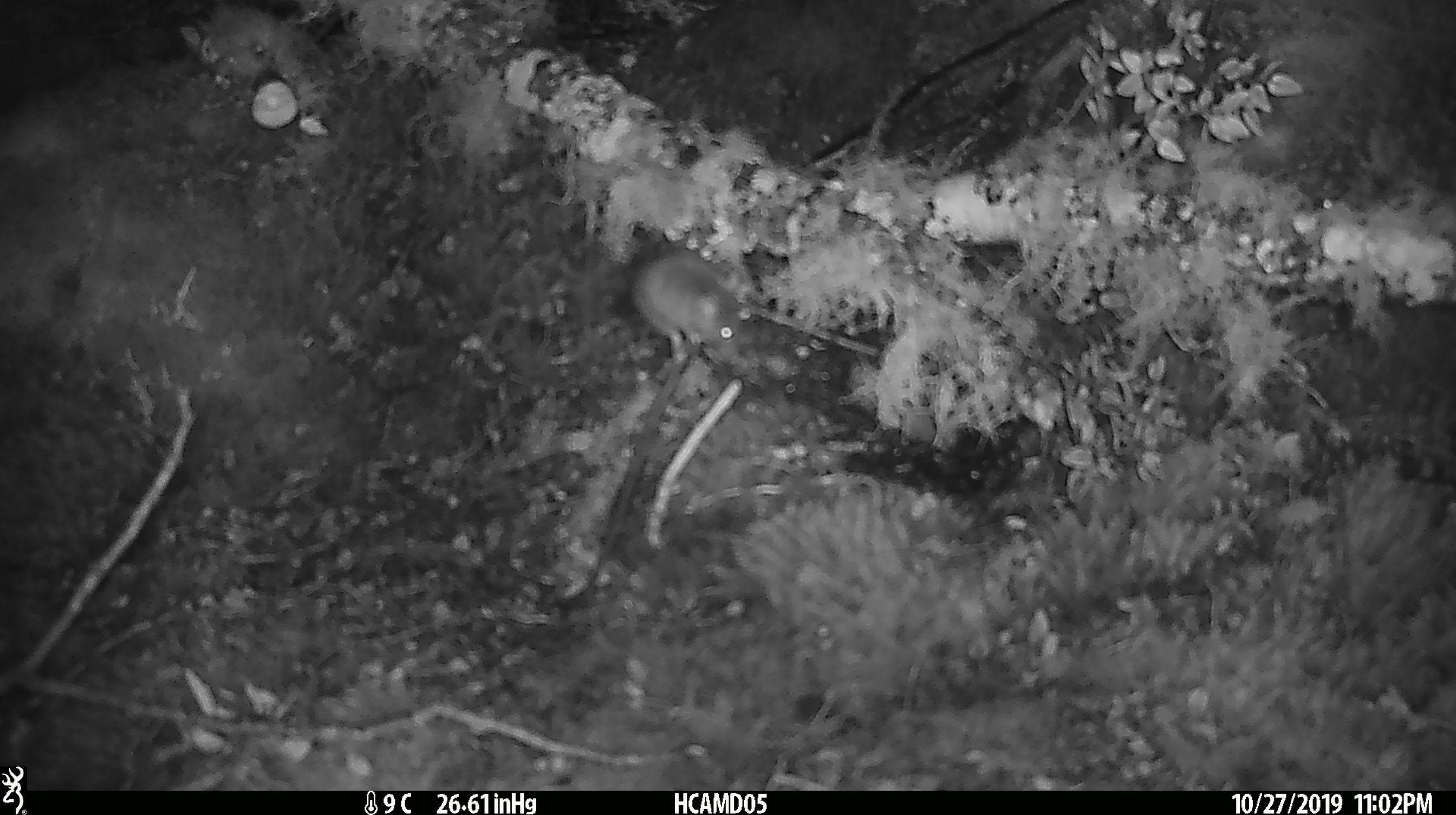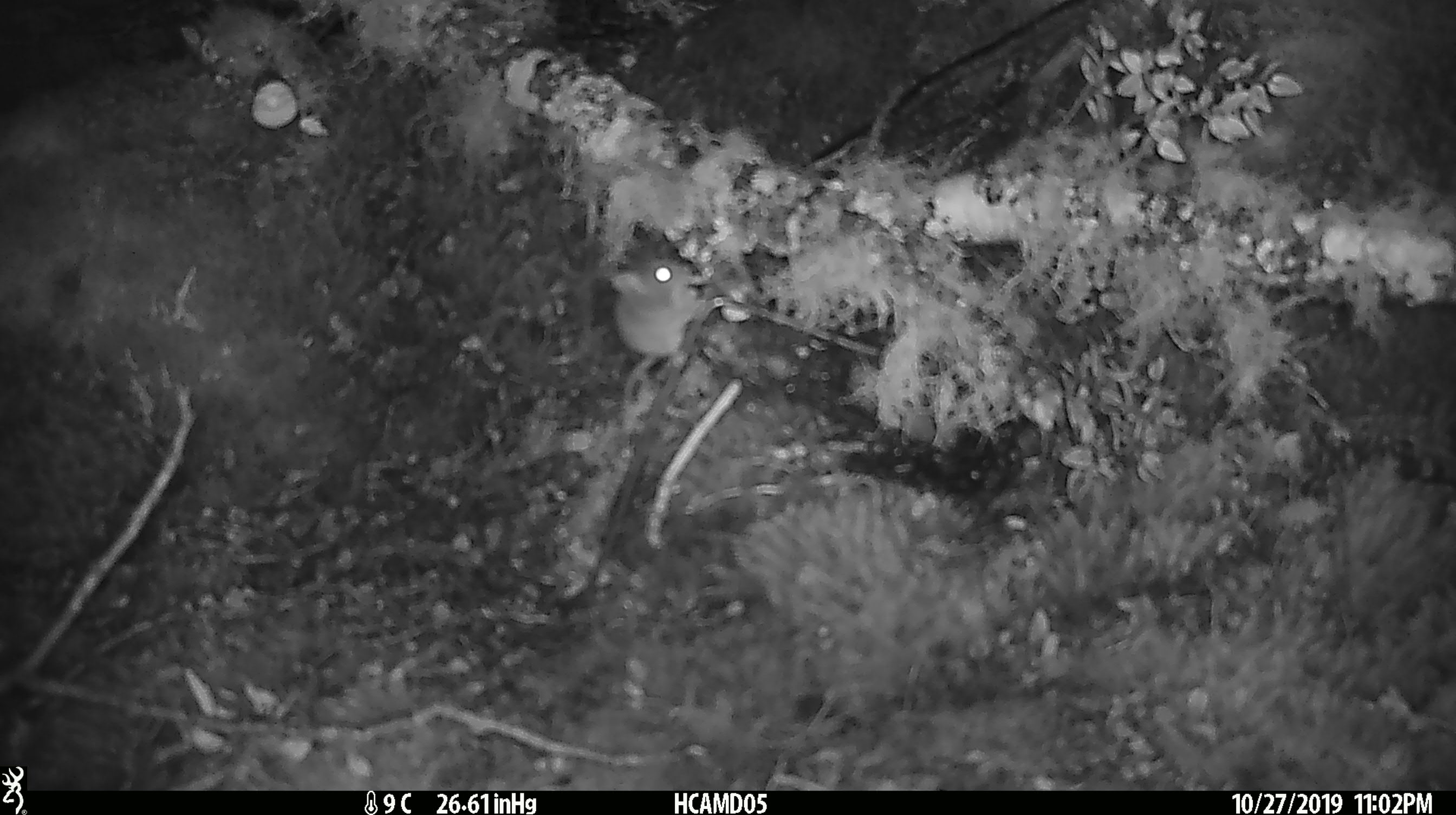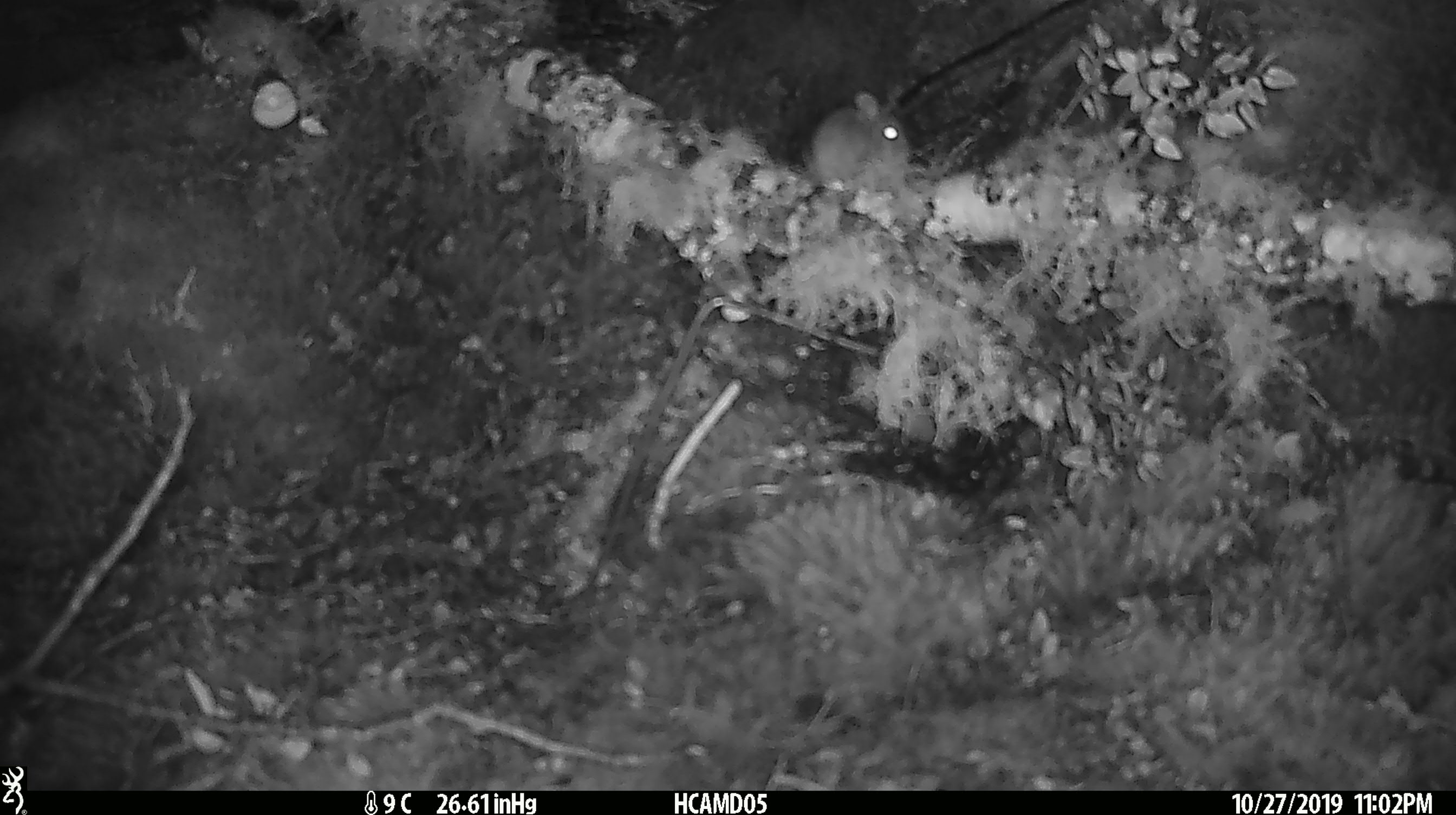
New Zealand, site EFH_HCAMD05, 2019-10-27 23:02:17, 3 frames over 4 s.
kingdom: Animalia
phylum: Chordata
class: Mammalia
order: Rodentia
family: Muridae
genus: Mus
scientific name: Mus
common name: mouse